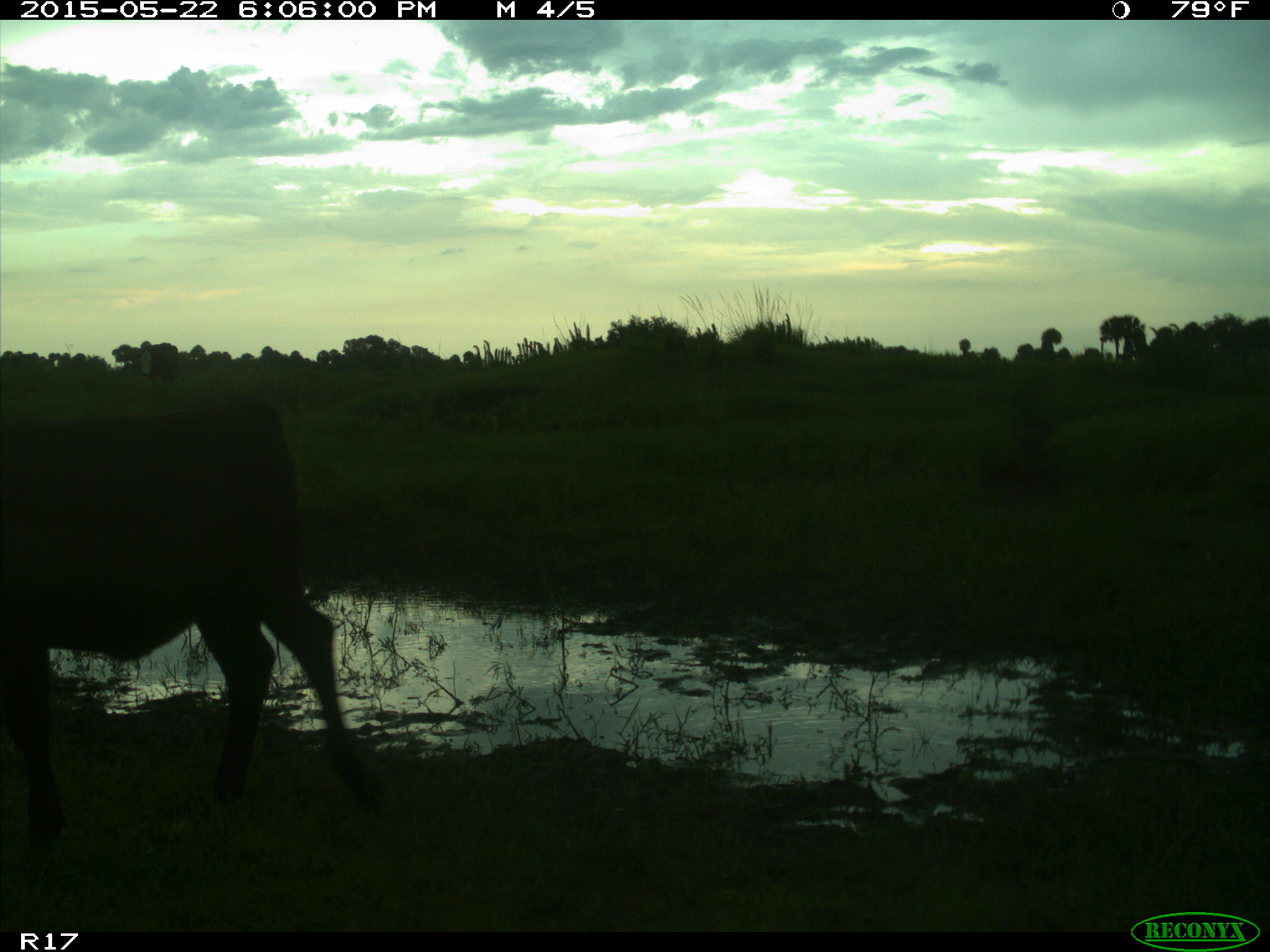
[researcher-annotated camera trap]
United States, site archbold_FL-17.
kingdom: Animalia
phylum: Chordata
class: Mammalia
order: Artiodactyla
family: Bovidae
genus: Bos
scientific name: Bos taurus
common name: domestic cow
Bos taurus (domestic cow).